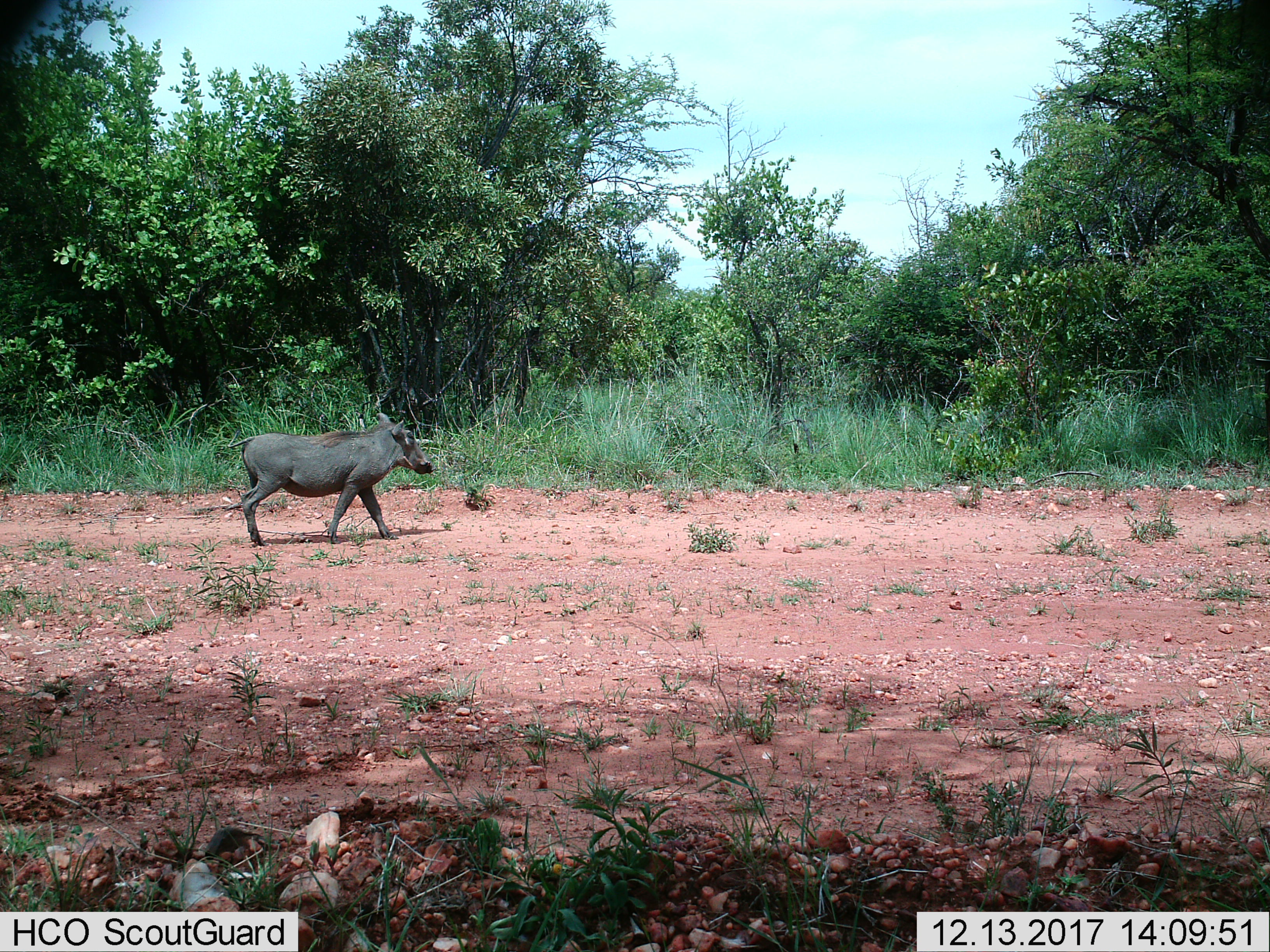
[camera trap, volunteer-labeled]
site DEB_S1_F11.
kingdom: Animalia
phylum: Chordata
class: Mammalia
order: Artiodactyla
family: Suidae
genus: Phacochoerus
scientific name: Phacochoerus africanus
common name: warthog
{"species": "warthog (Phacochoerus africanus)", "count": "1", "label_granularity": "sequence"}